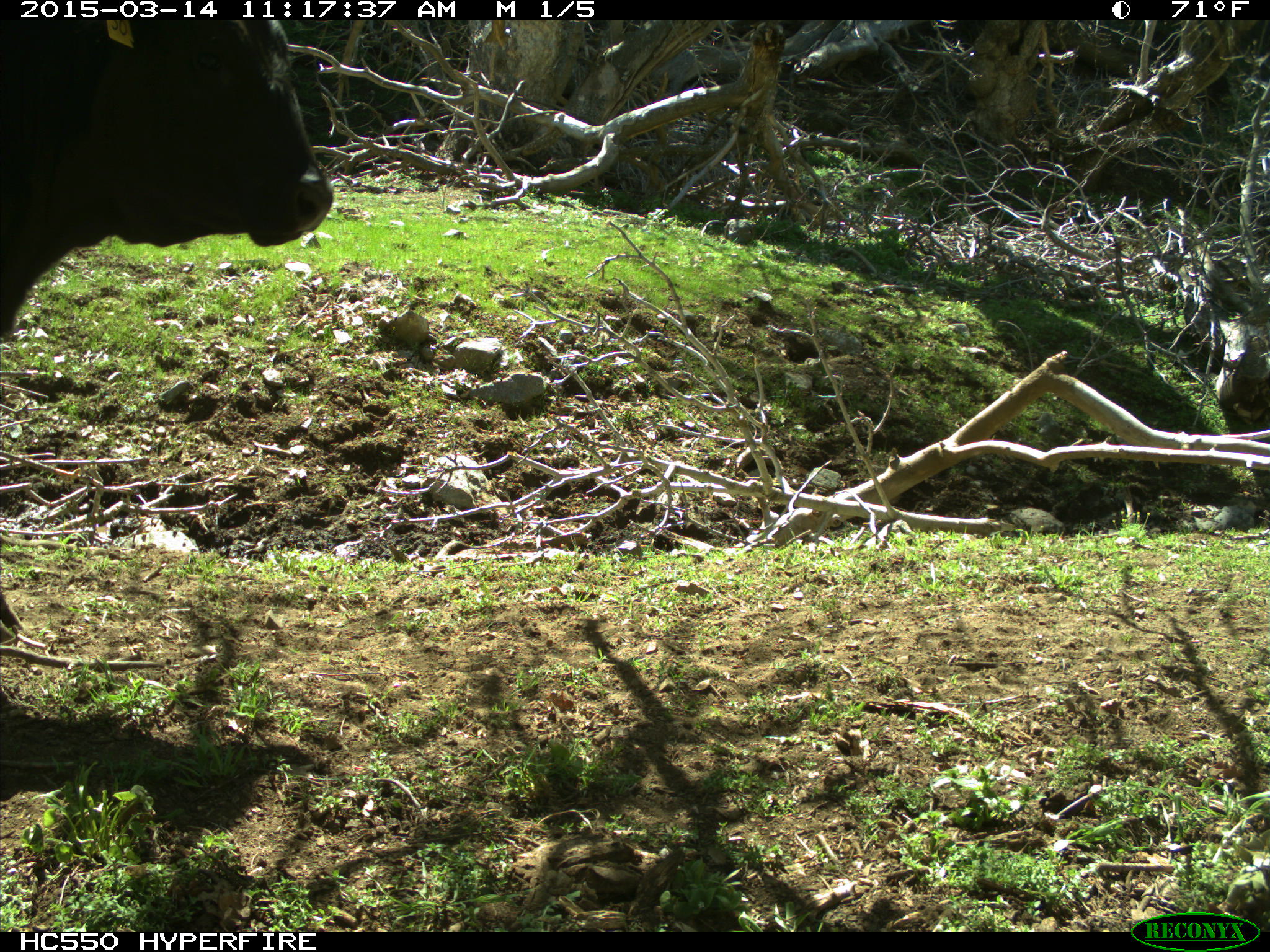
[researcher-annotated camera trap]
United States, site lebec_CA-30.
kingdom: Animalia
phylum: Chordata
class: Mammalia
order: Artiodactyla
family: Bovidae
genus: Bos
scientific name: Bos taurus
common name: domestic cow